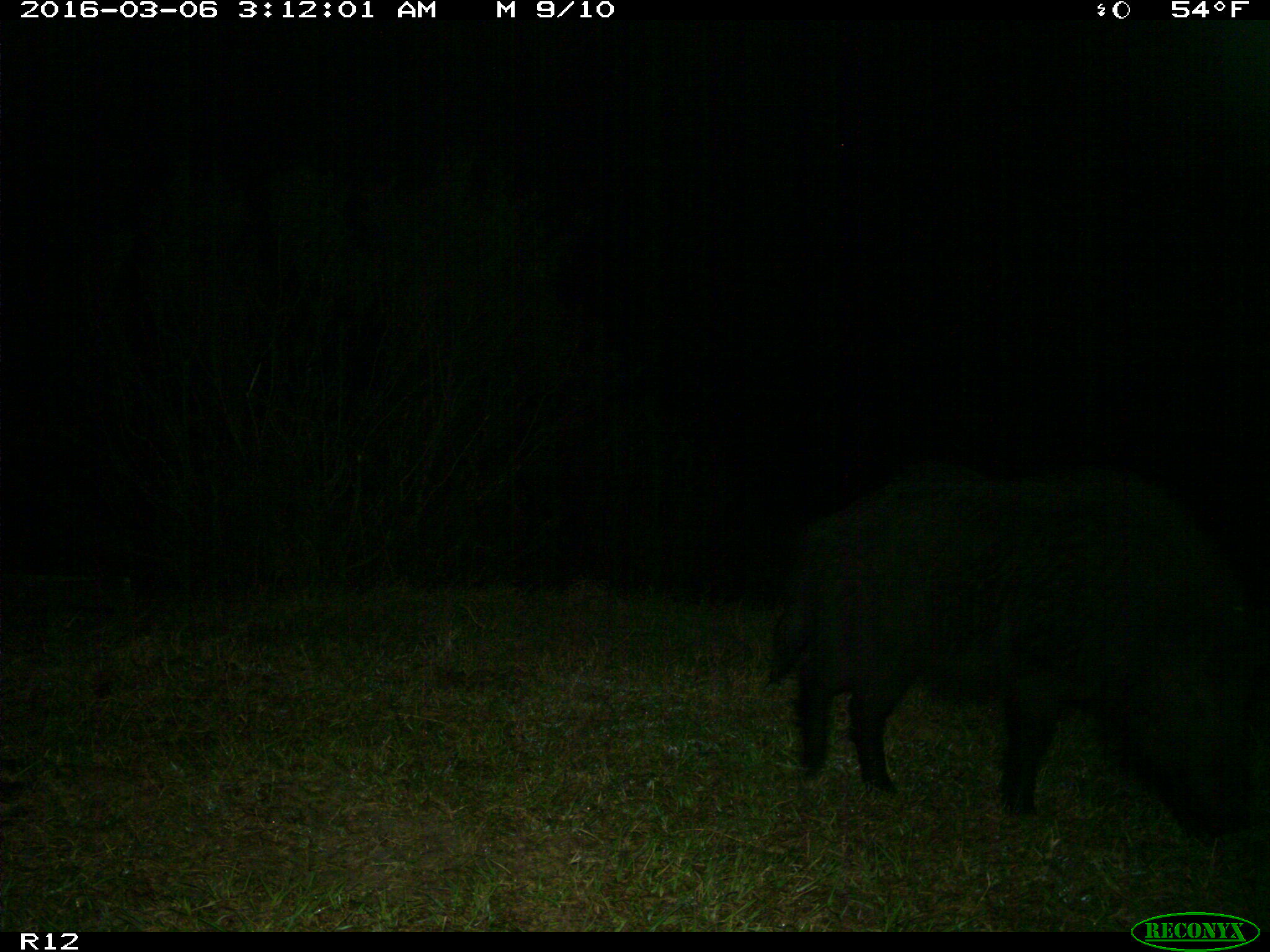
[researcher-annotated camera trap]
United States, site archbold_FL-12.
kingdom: Animalia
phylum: Chordata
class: Mammalia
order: Artiodactyla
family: Suidae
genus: Sus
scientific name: Sus scrofa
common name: wild boar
Sus scrofa (wild boar).